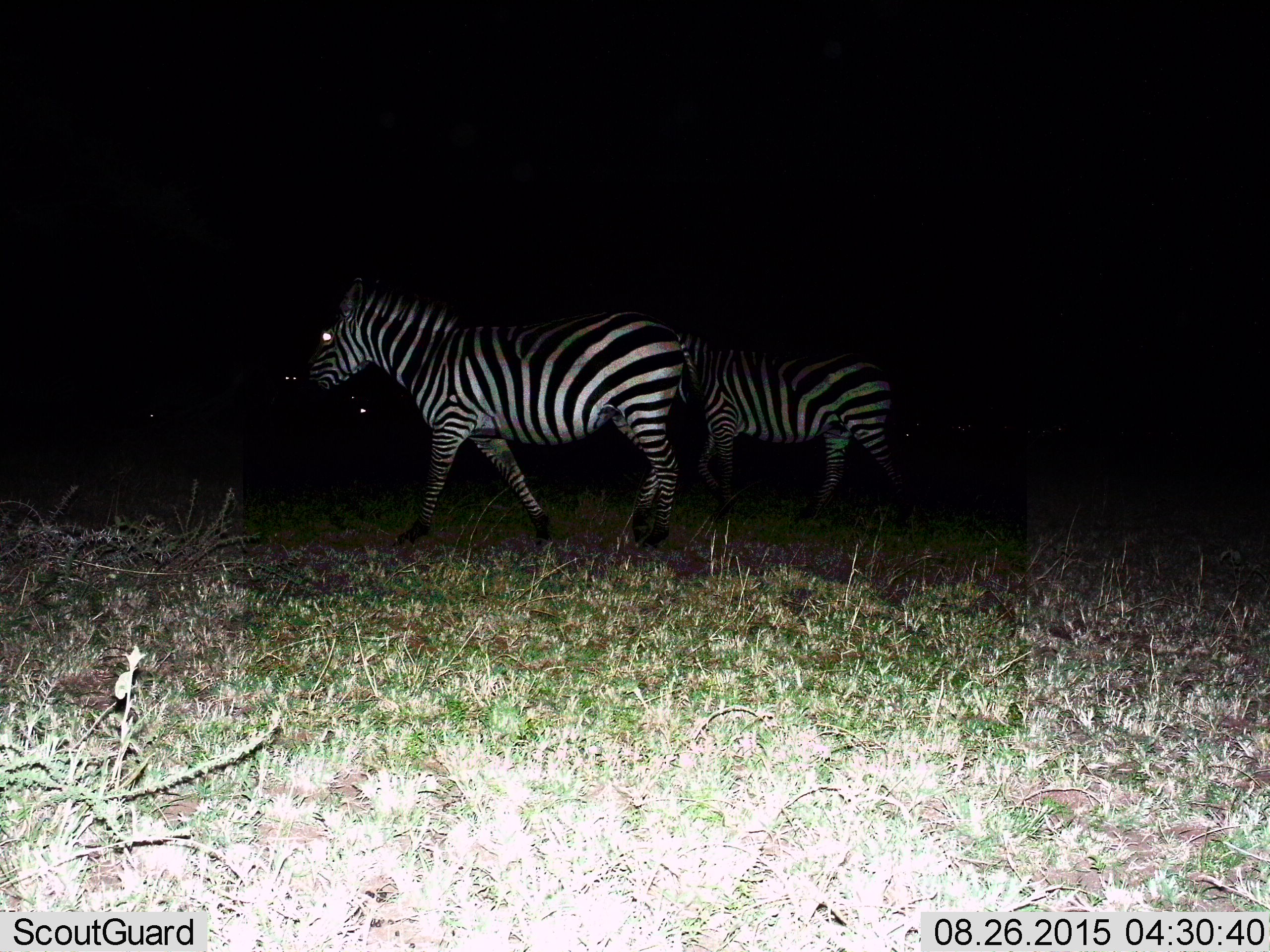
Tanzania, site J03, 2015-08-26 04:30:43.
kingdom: Animalia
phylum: Chordata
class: Mammalia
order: Perissodactyla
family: Equidae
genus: Equus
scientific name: Equus quagga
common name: plains zebra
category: zebra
Zebra (plains zebra) (Equus quagga), count 2. Behavior (volunteer vote fractions): standing 33%, resting 11%, moving 89%, interacting 11%. Young present (vote fraction): 0%. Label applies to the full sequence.